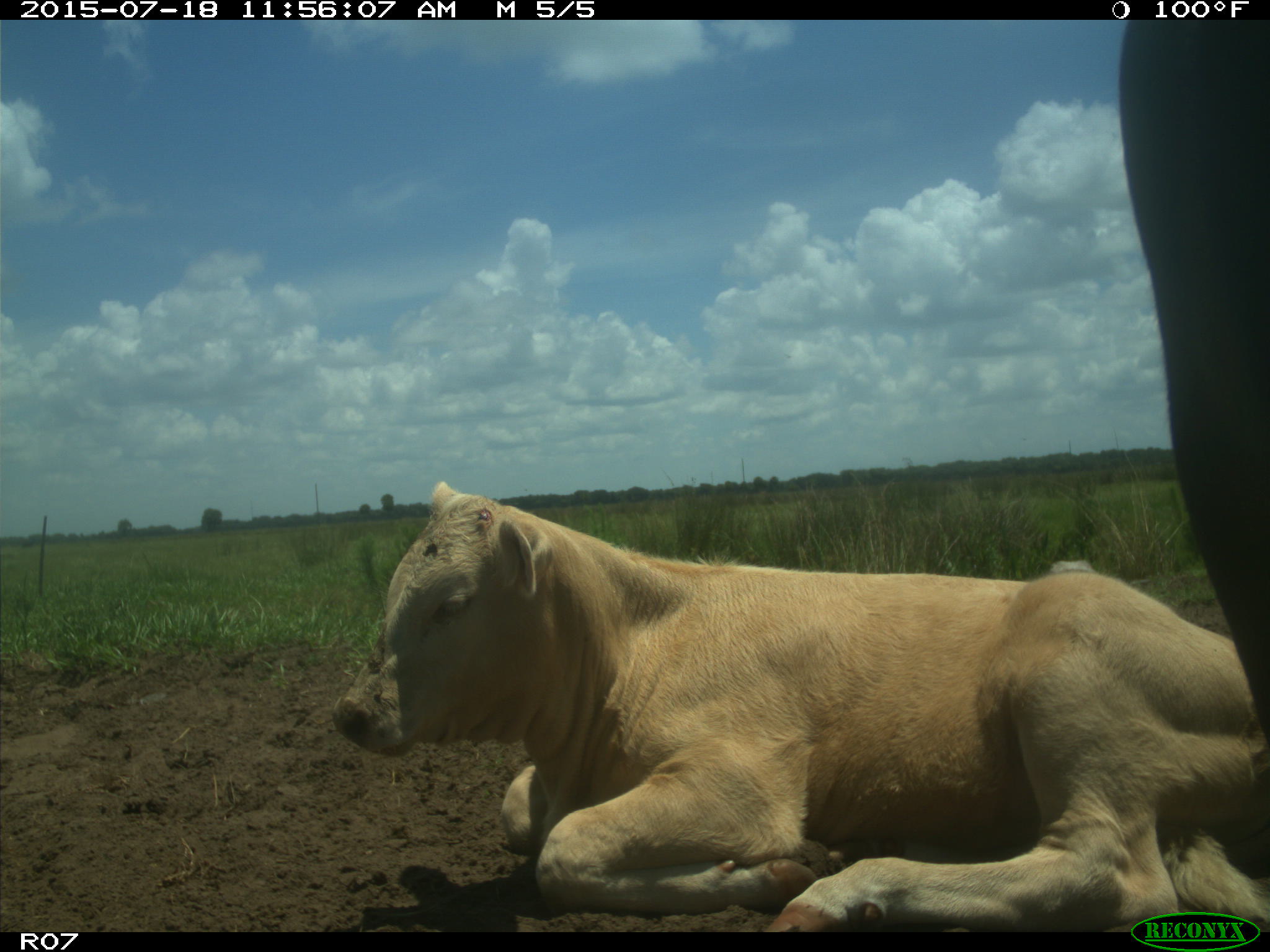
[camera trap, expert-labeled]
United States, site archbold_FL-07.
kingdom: Animalia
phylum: Chordata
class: Mammalia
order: Artiodactyla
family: Bovidae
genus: Bos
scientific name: Bos taurus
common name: domestic cow